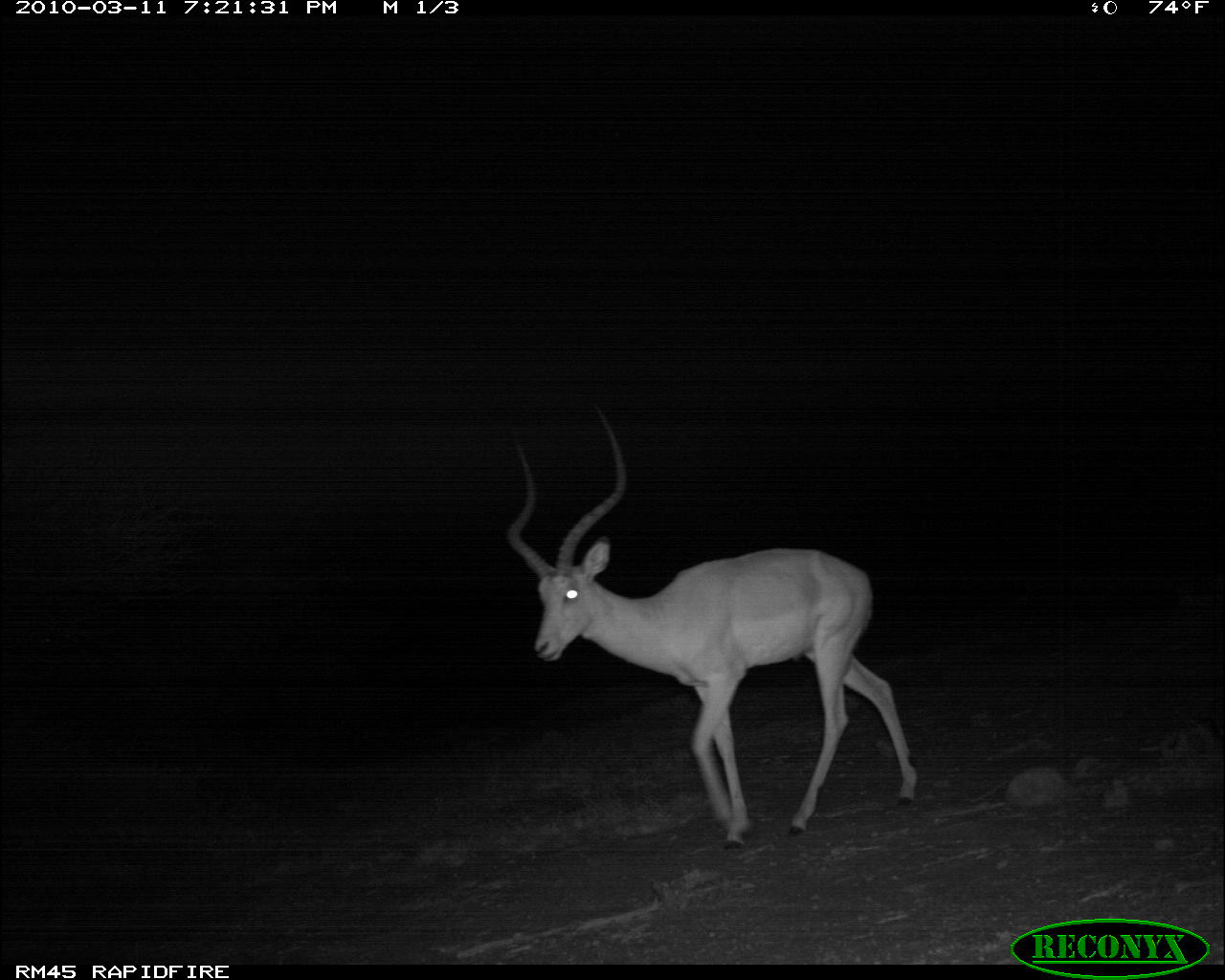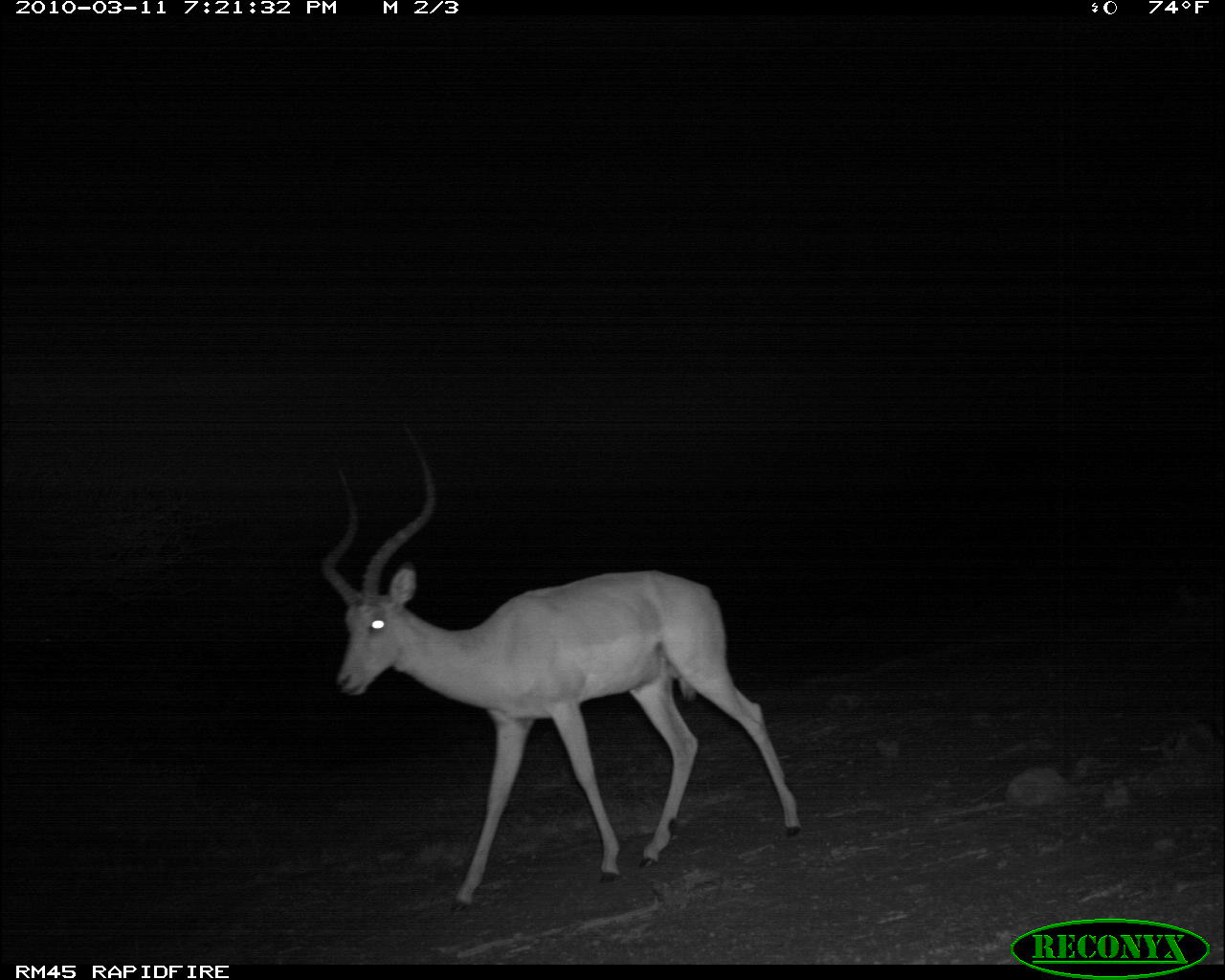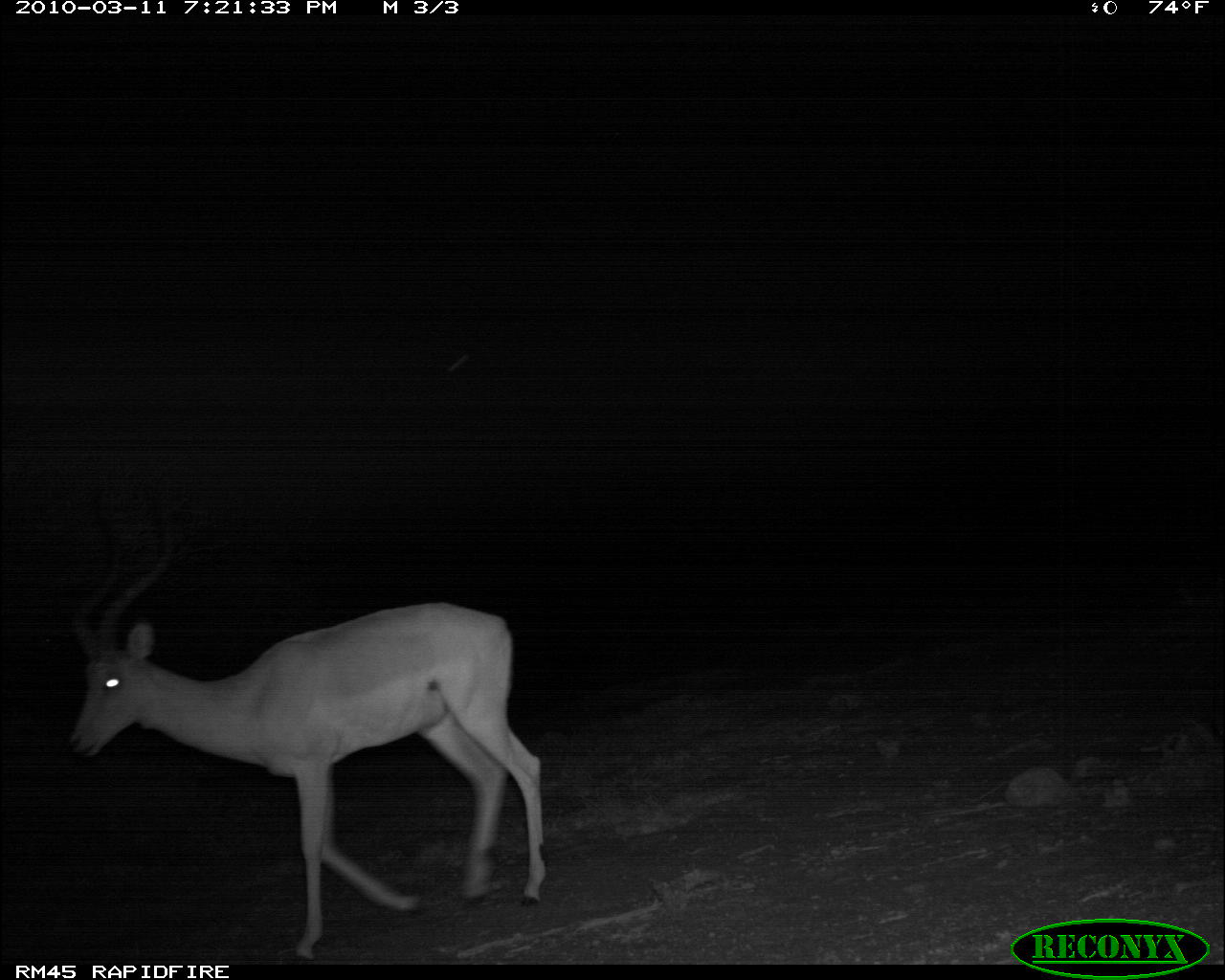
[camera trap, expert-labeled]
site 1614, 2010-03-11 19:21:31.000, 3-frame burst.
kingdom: Animalia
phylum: Chordata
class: Mammalia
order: Artiodactyla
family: Bovidae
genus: Aepyceros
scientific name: Aepyceros melampus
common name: impala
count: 1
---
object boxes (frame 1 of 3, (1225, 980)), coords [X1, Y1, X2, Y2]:
aepyceros melampus: [503, 401, 917, 851]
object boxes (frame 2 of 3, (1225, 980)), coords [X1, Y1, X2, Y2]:
aepyceros melampus: [313, 419, 805, 917]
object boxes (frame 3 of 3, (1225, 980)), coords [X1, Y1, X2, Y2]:
aepyceros melampus: [58, 481, 551, 963]